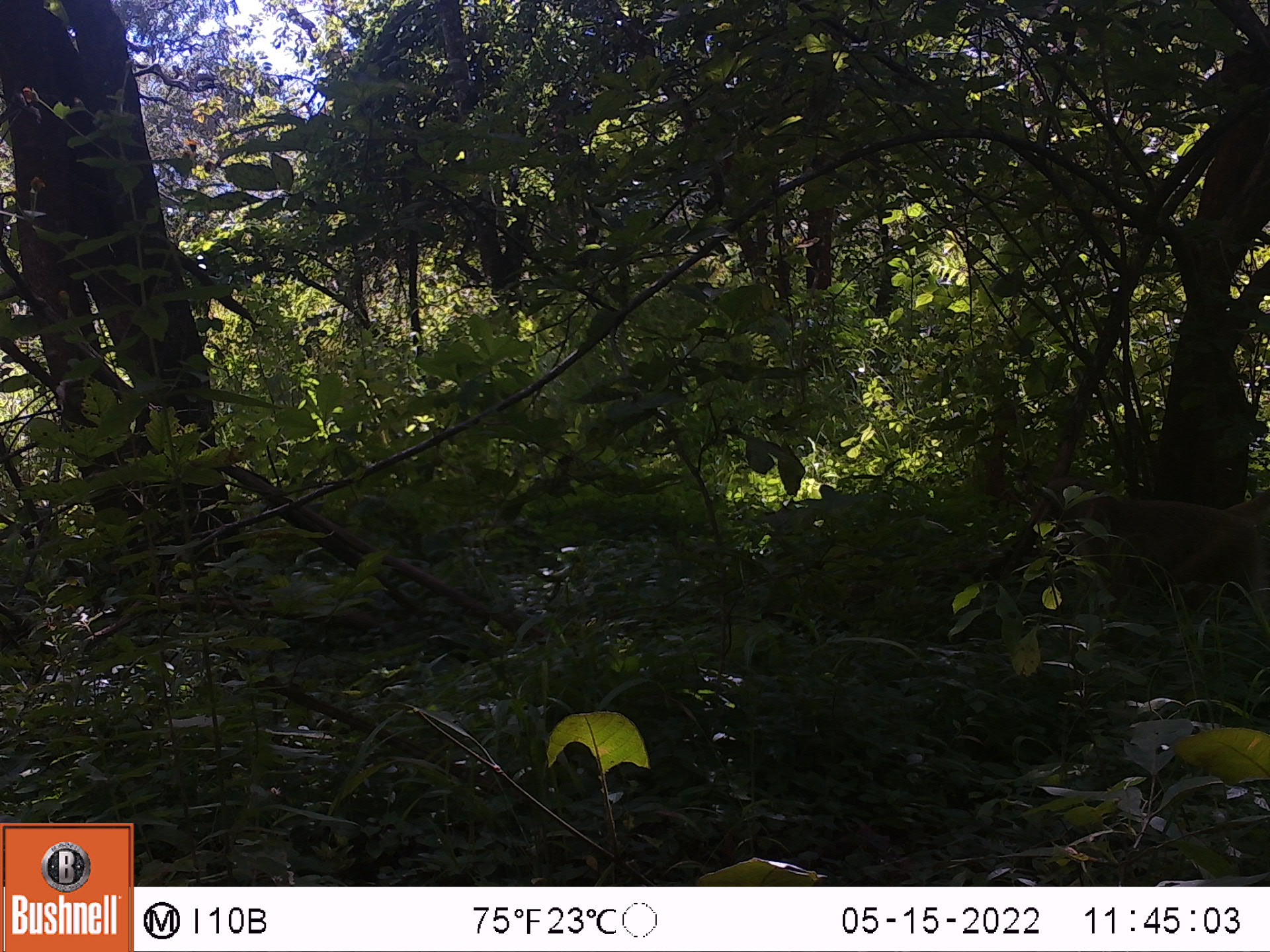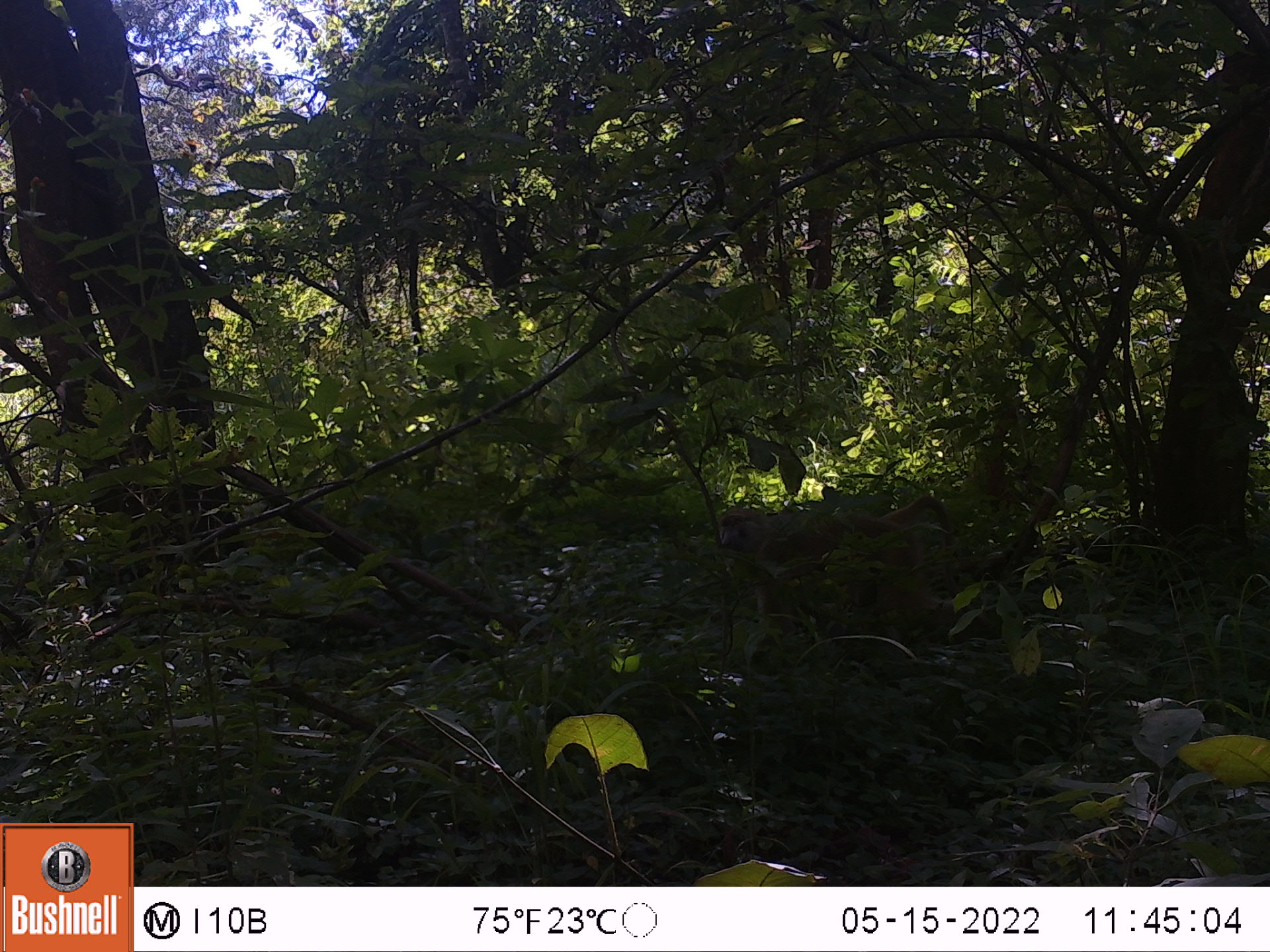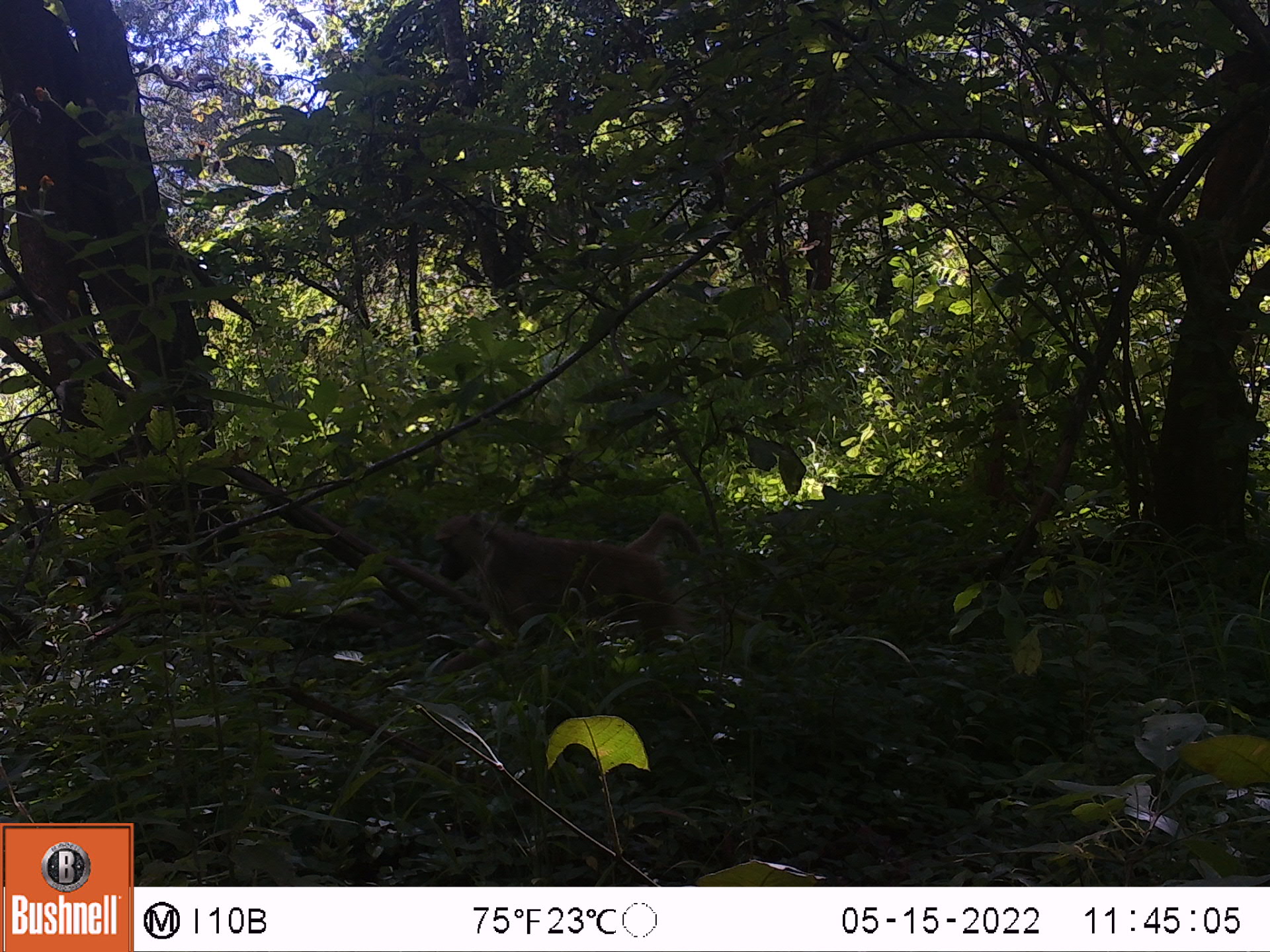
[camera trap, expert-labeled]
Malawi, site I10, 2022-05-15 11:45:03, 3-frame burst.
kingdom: Animalia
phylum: Chordata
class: Mammalia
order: Primates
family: Cercopithecidae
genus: Papio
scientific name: Papio cynocephalus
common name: yellow baboon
Yellow baboon (Papio cynocephalus), count 1.